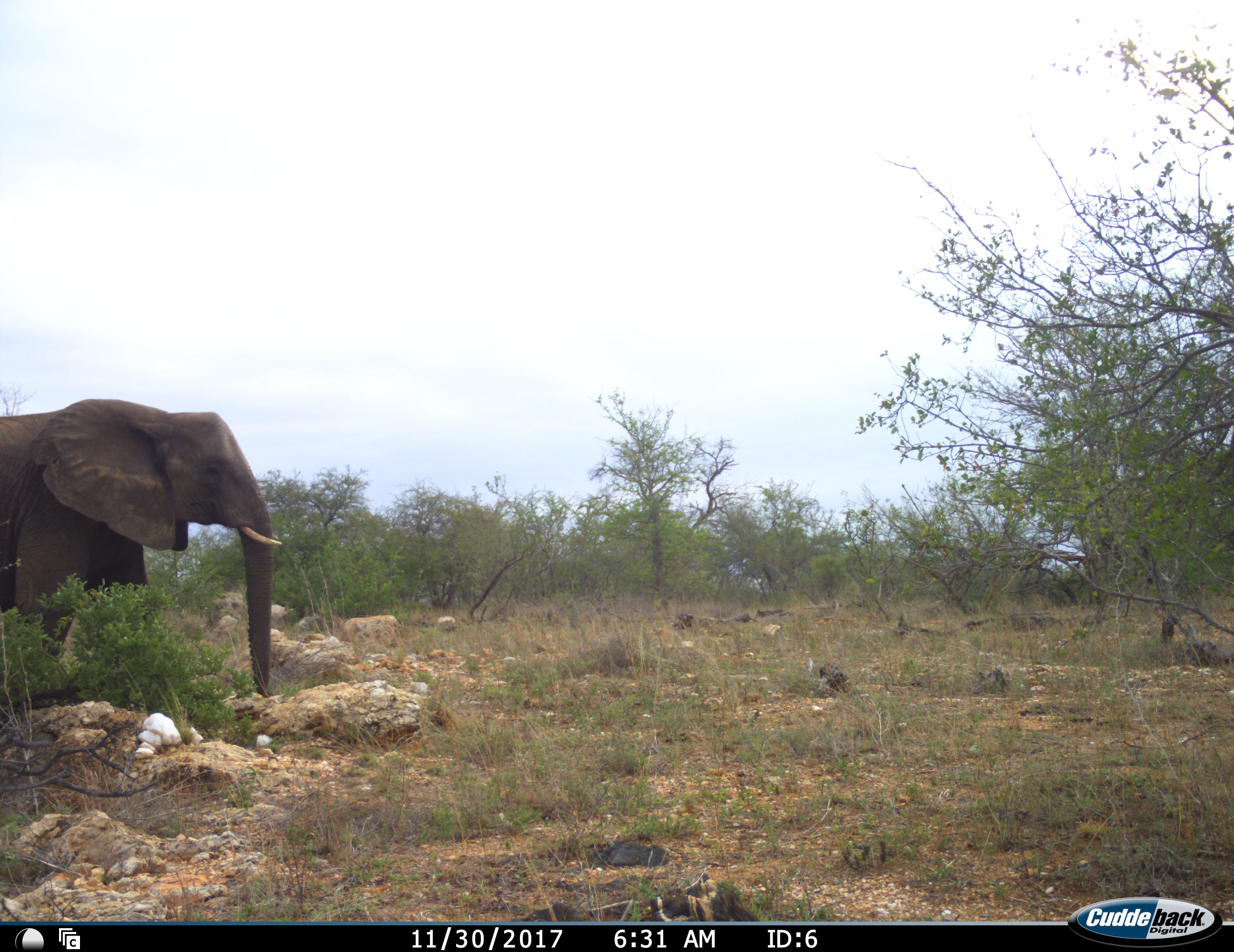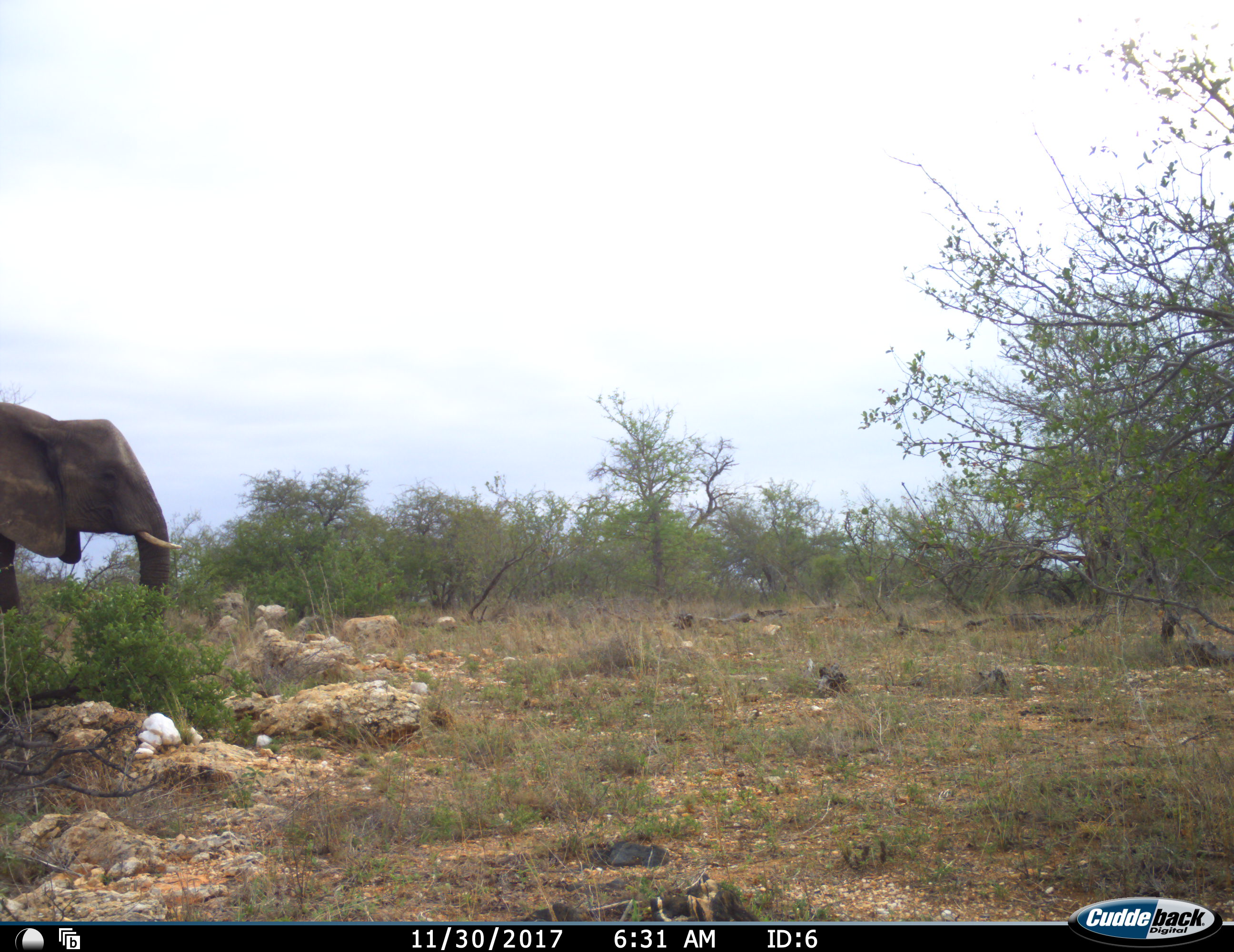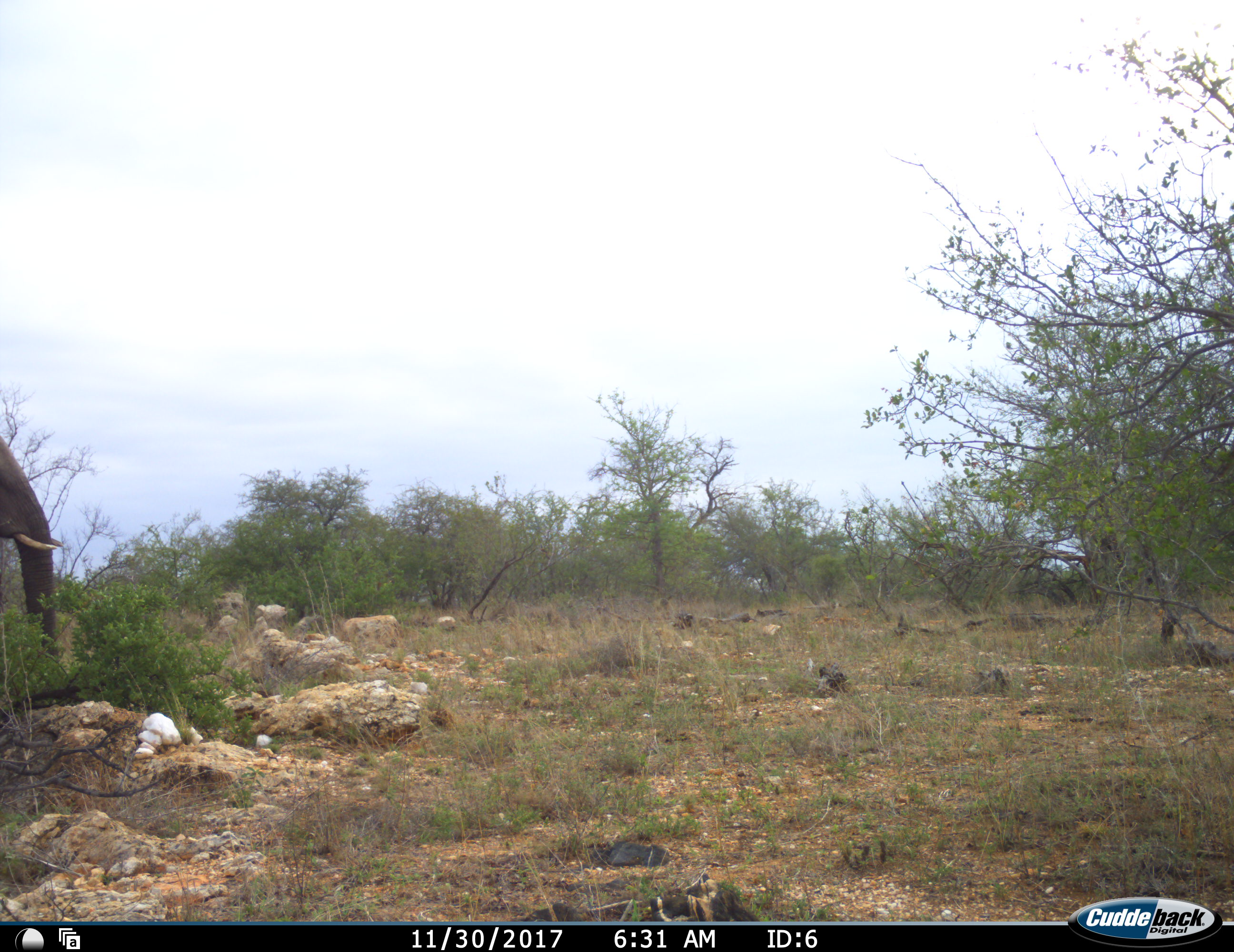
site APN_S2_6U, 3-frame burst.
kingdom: Animalia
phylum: Chordata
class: Mammalia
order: Proboscidea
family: Elephantidae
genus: Loxodonta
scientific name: Loxodonta africana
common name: african bush elephant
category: elephant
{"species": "elephant (african bush elephant) (Loxodonta africana)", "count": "1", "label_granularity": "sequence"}